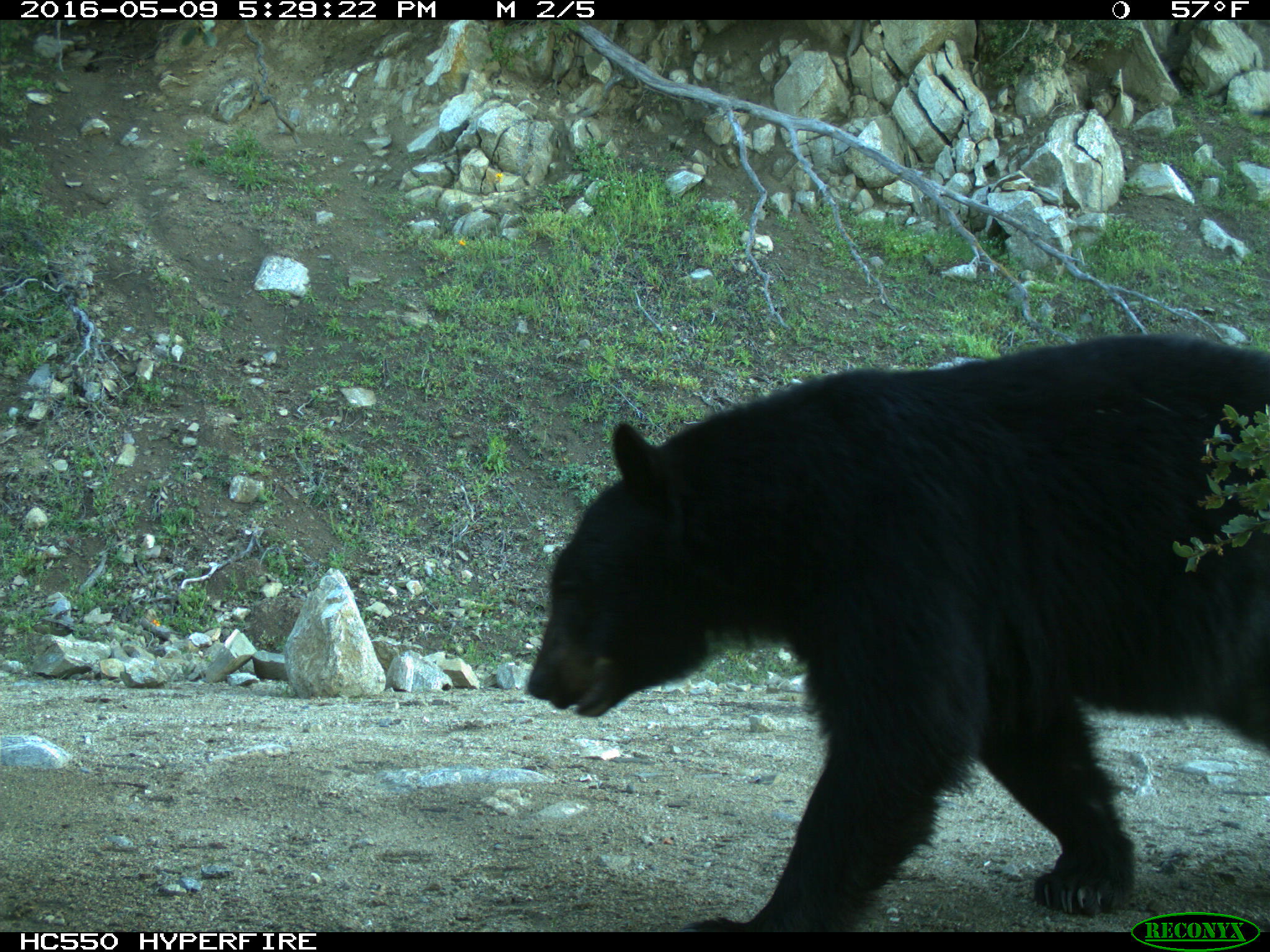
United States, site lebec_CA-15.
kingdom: Animalia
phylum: Chordata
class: Mammalia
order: Carnivora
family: Ursidae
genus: Ursus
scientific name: Ursus americanus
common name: american black bear